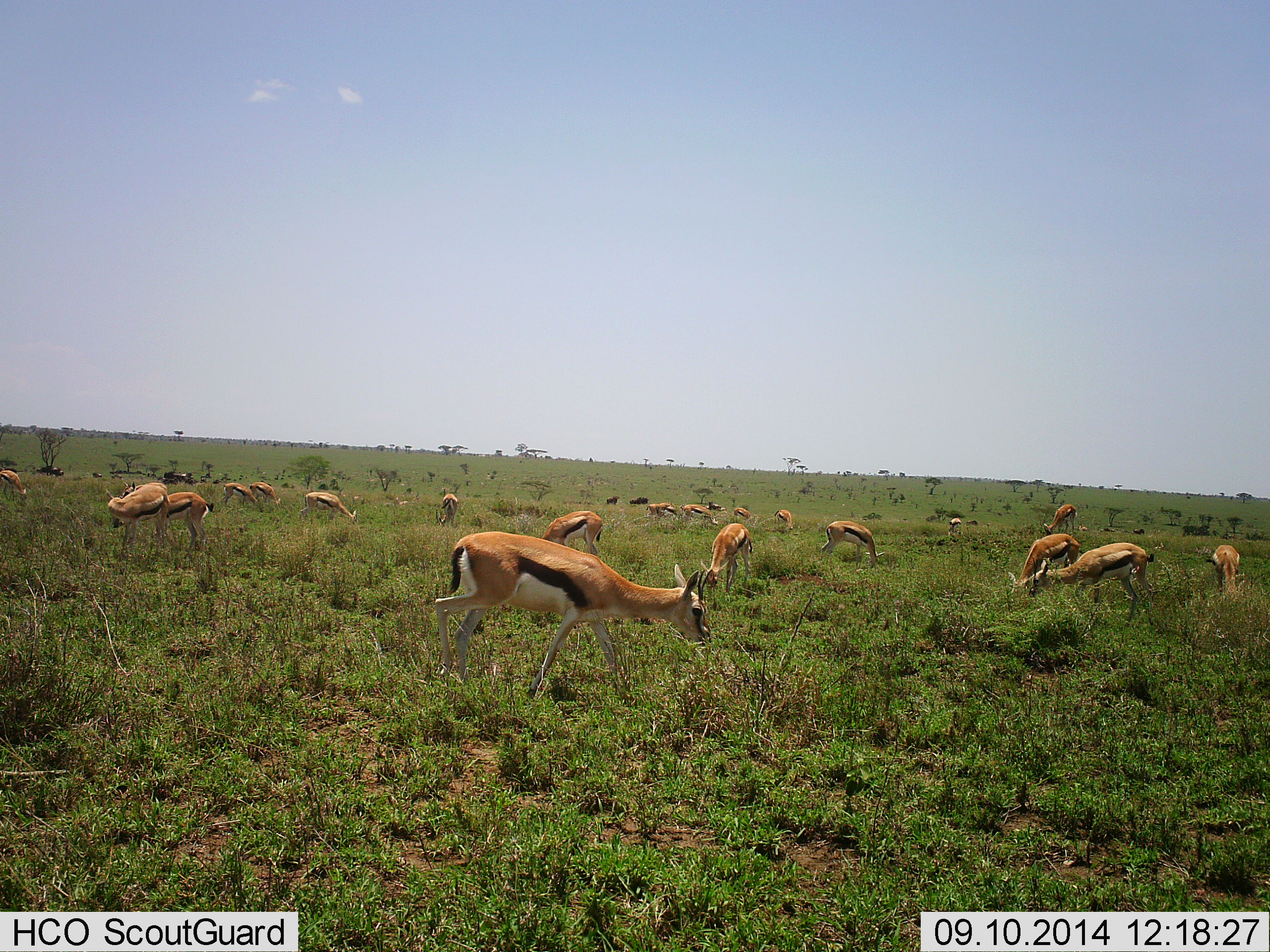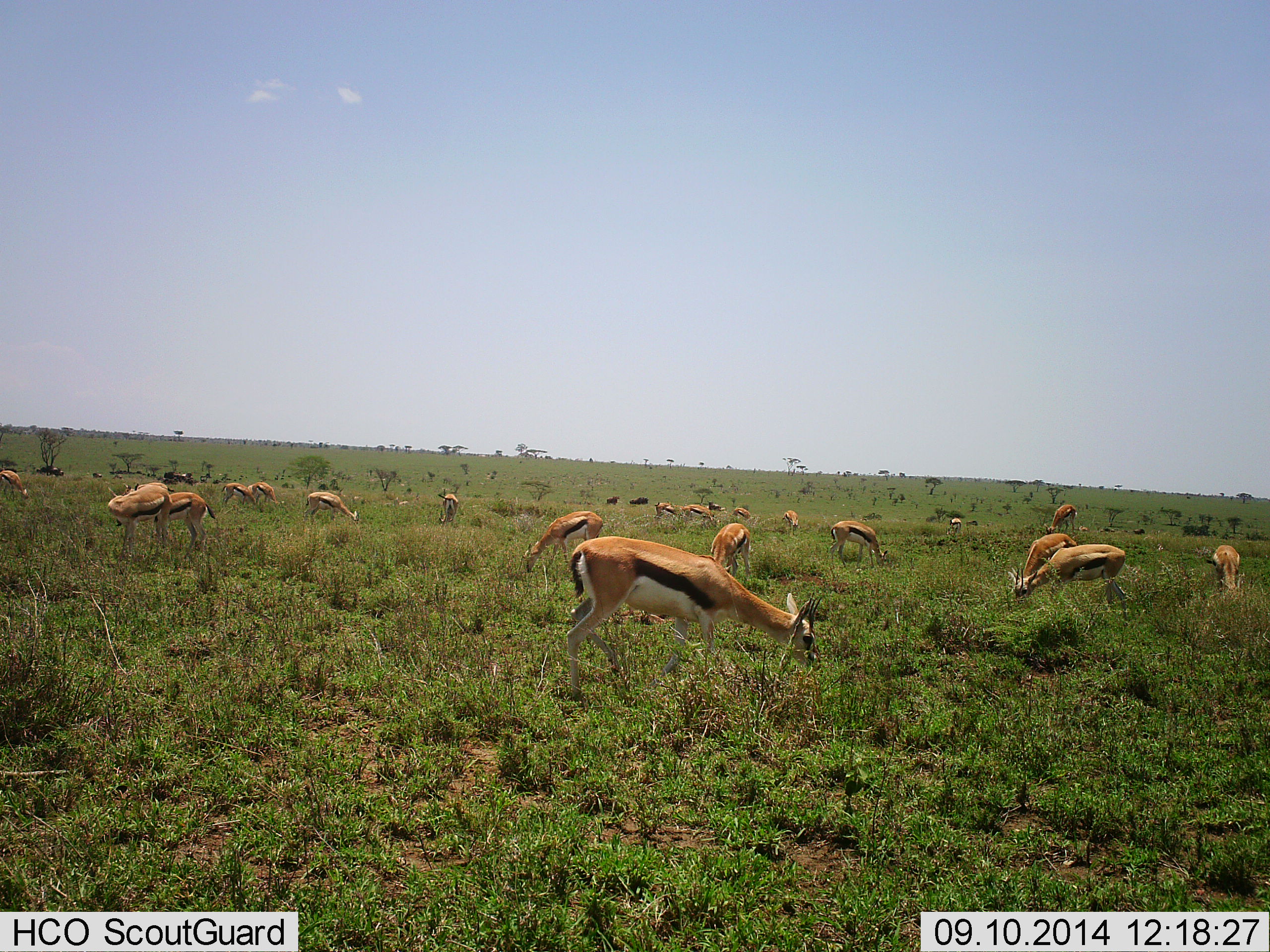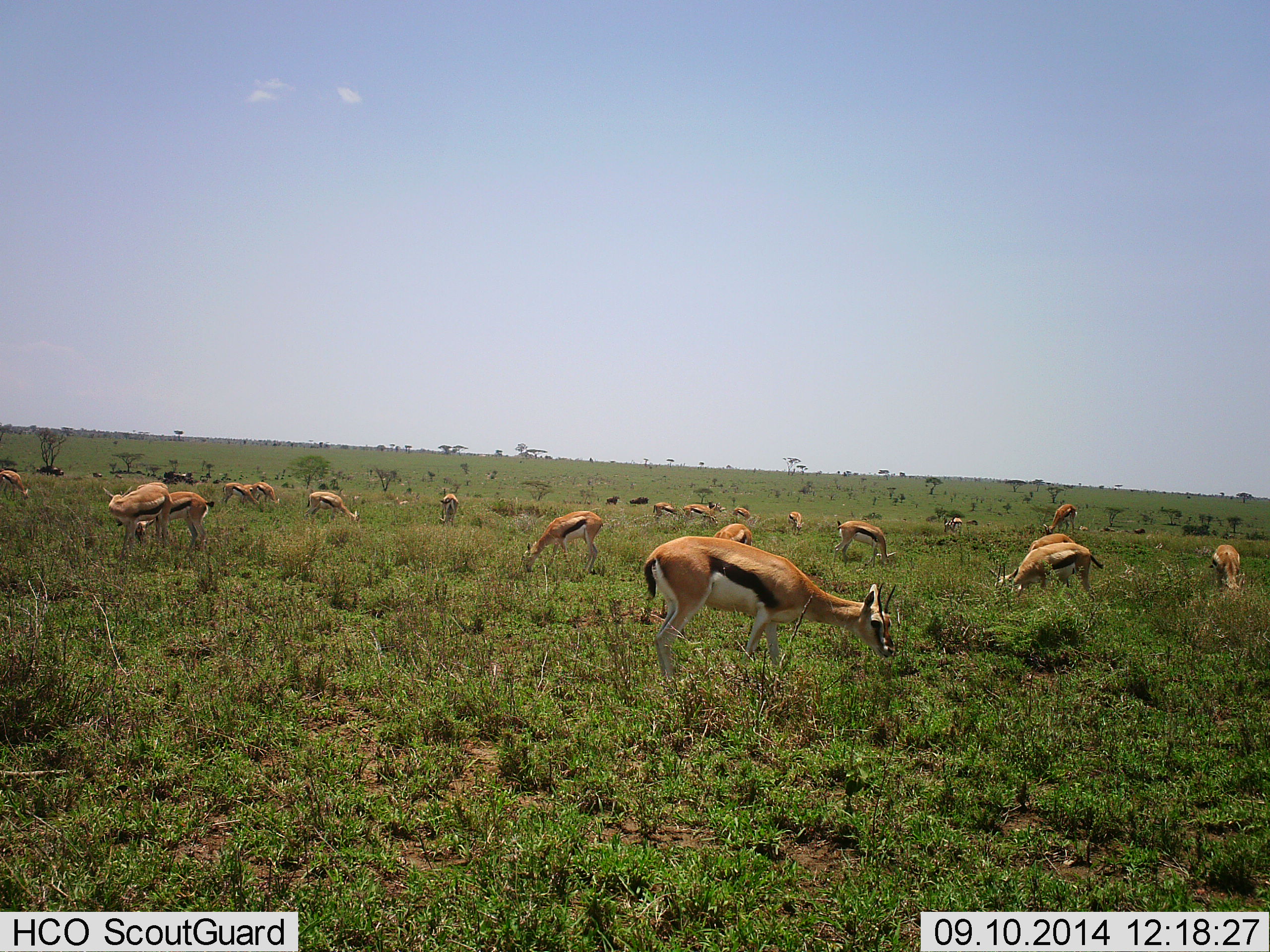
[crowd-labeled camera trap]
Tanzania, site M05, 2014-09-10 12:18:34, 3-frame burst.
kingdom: Animalia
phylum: Chordata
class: Mammalia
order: Artiodactyla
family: Bovidae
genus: Eudorcas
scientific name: Eudorcas thomsonii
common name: thomson's gazelle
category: gazellethomsons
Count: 11-50.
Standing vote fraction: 50%.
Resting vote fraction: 0%.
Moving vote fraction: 50%.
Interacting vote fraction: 0%.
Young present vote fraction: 0%.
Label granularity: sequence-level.